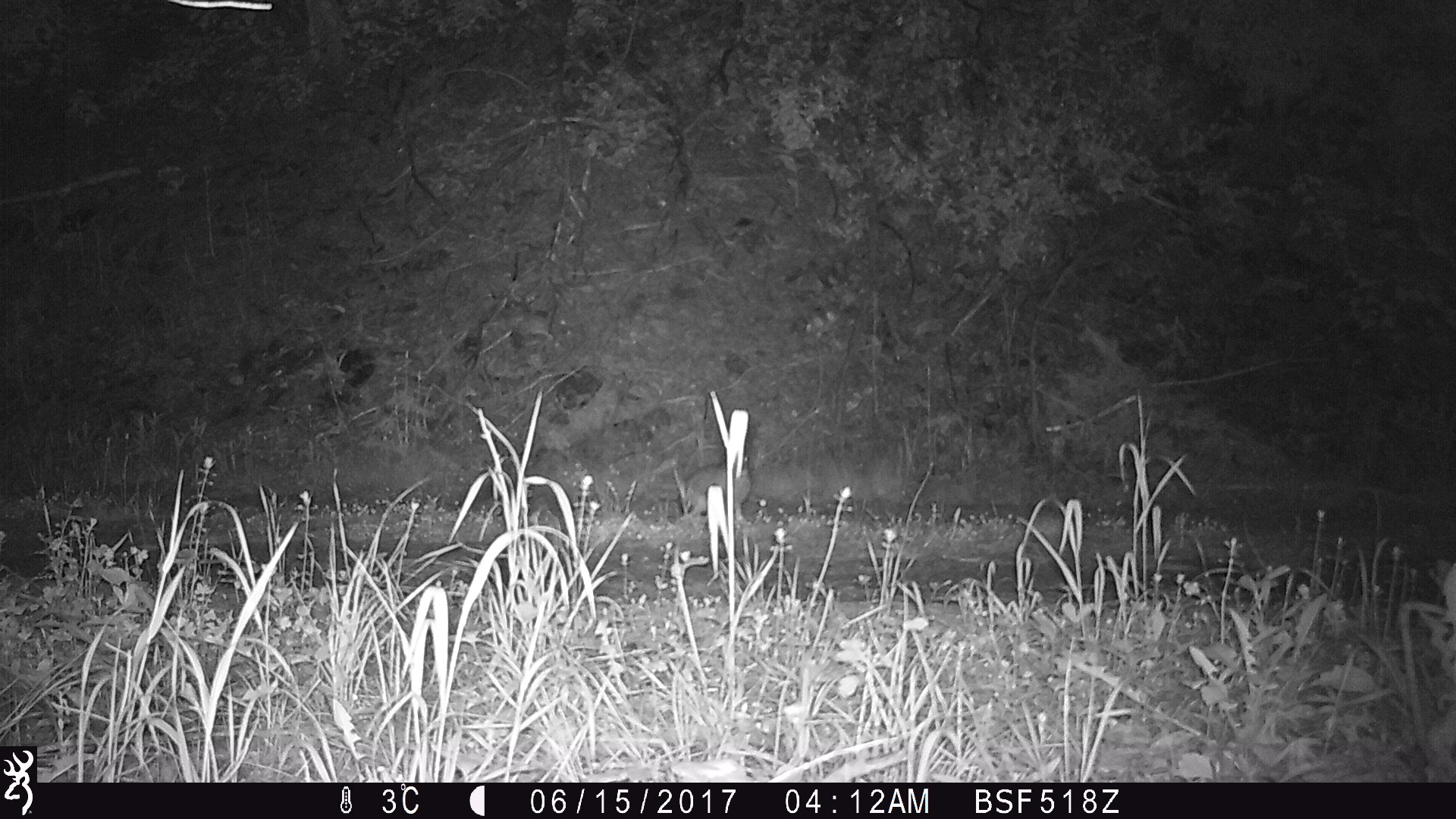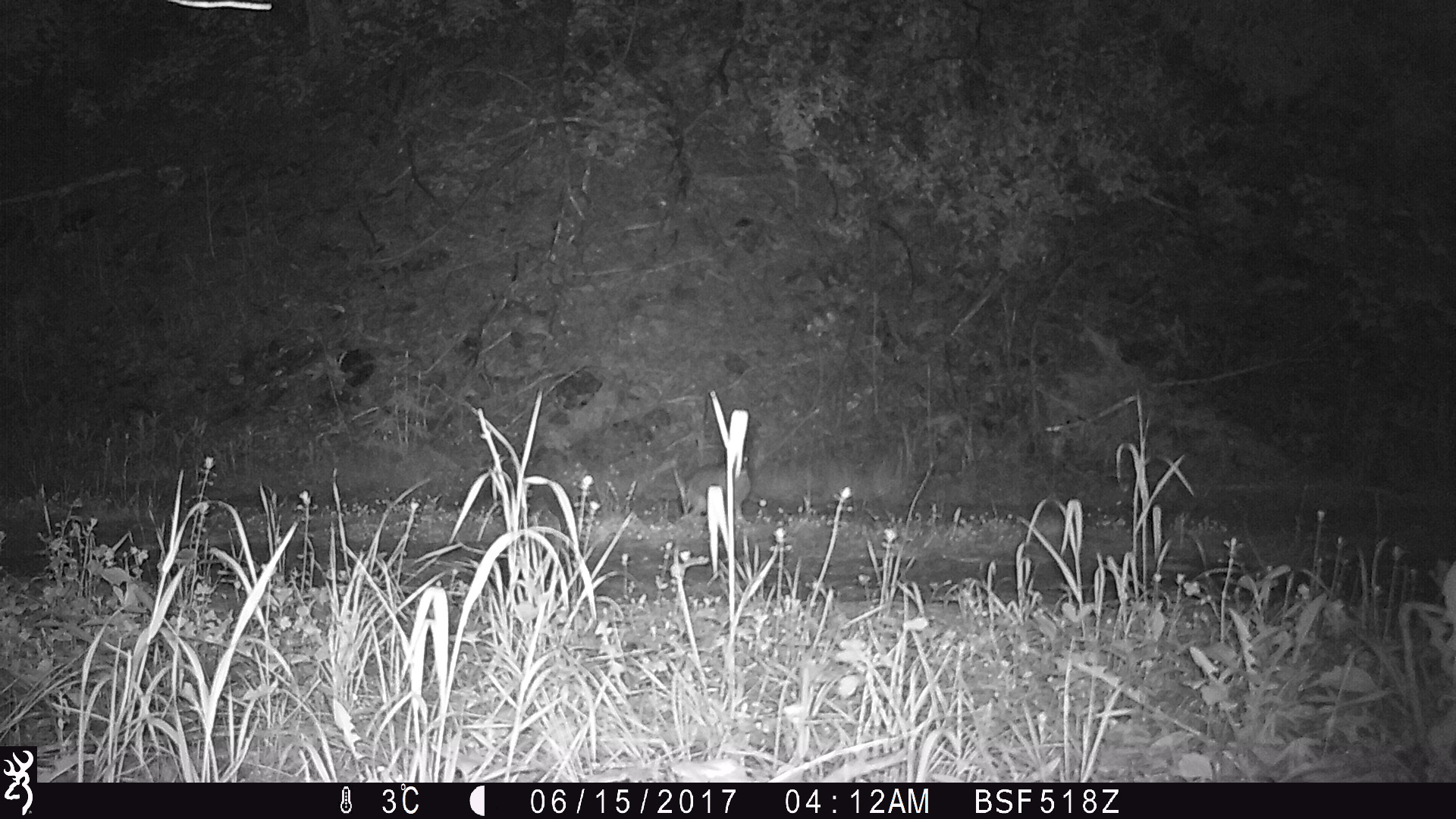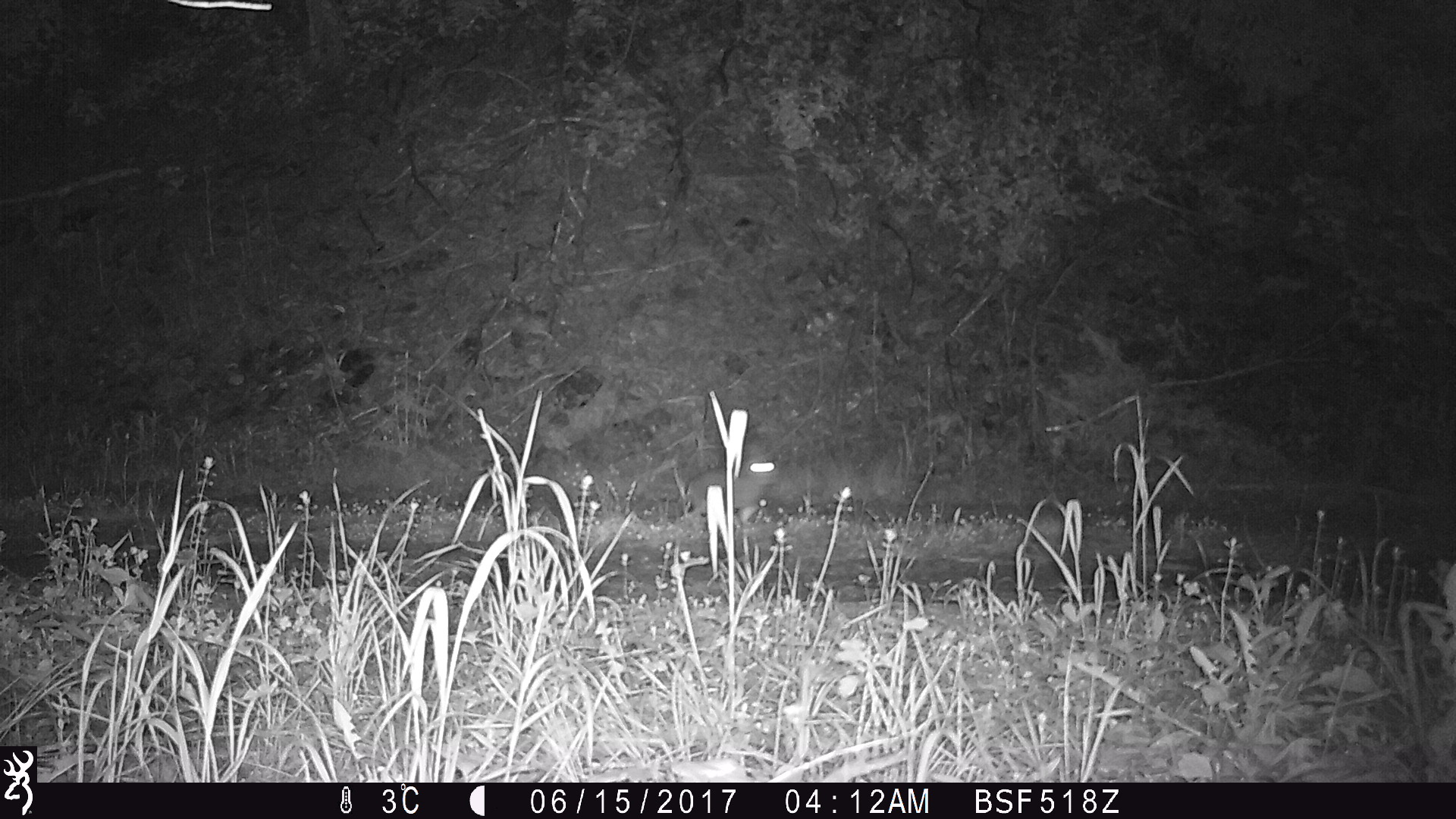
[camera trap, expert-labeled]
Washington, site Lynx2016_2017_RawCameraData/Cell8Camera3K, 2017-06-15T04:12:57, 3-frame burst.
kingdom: Animalia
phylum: Chordata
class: Mammalia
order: Lagomorpha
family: Leporidae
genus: Lepus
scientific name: Lepus americanus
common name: snowshoe hare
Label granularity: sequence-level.